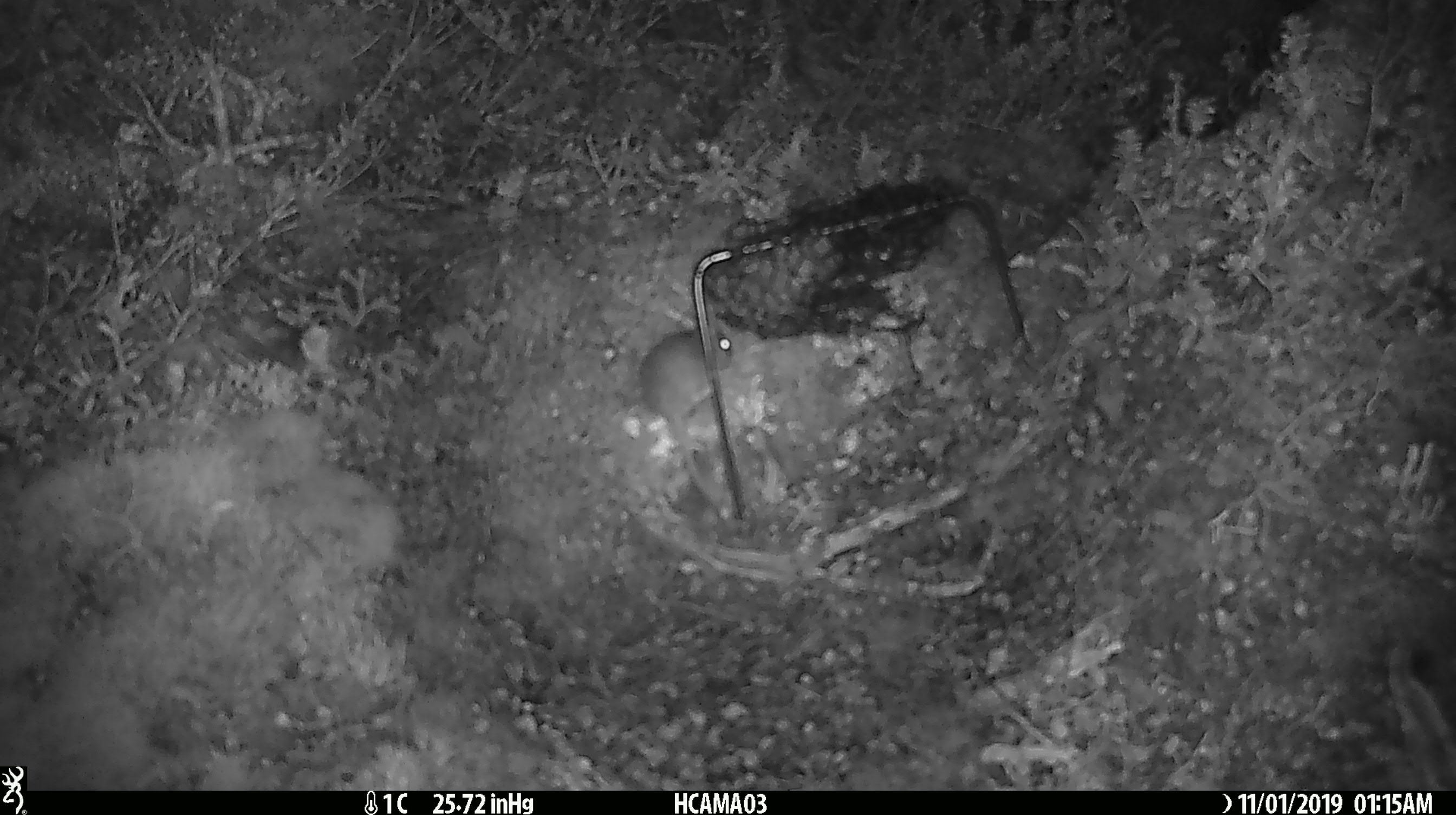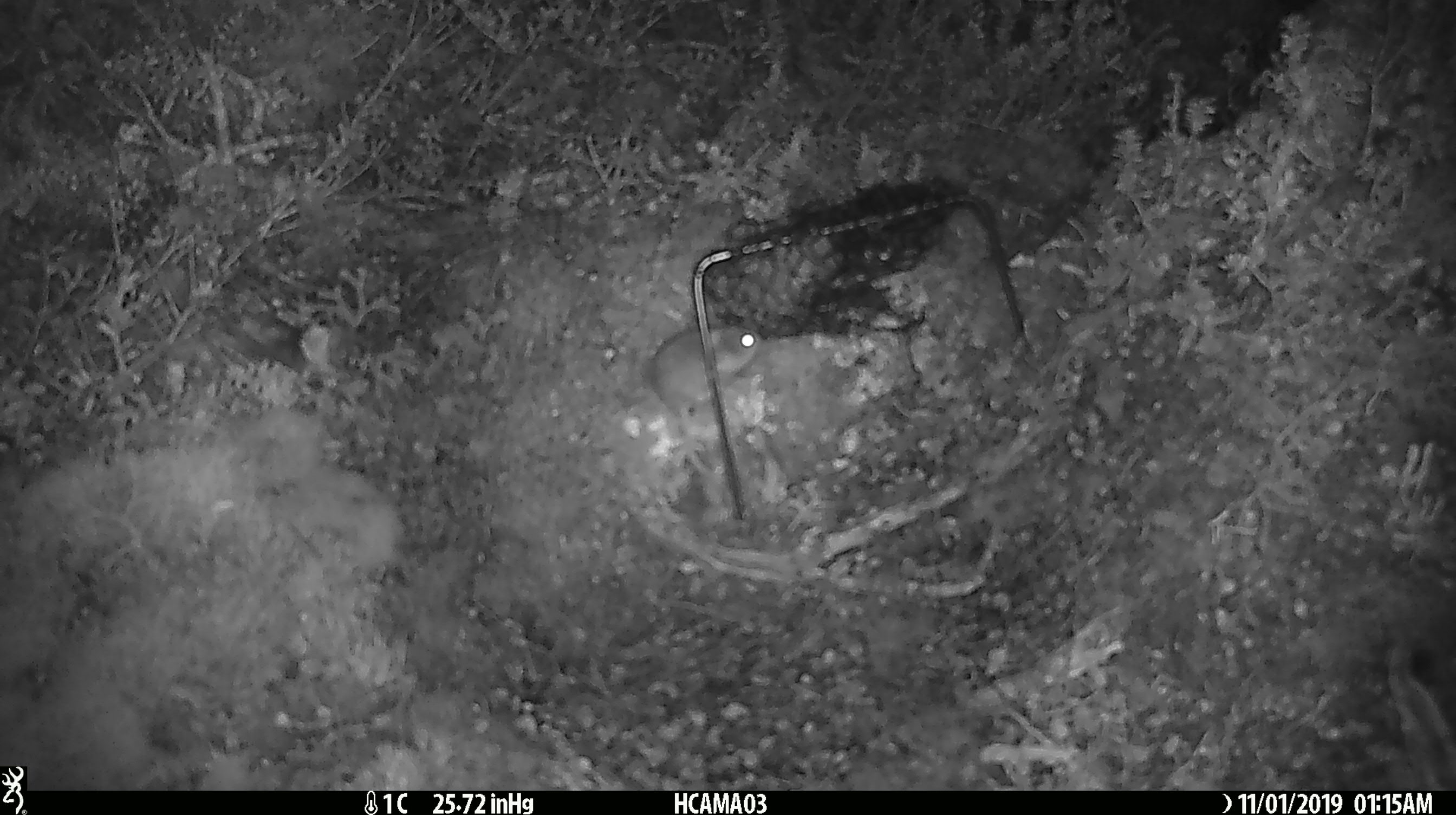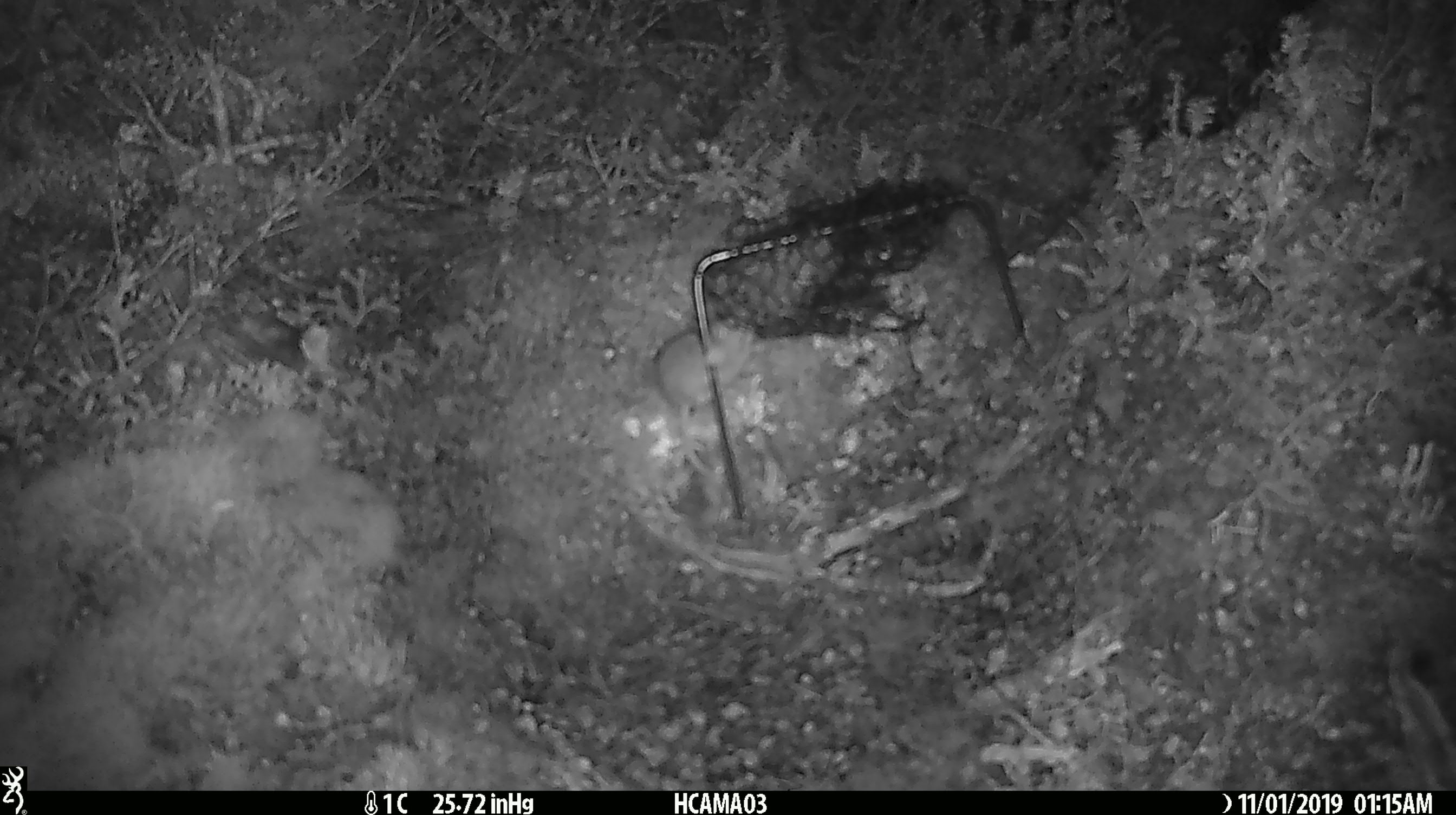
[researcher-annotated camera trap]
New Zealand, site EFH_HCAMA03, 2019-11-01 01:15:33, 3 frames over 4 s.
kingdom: Animalia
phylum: Chordata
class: Mammalia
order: Rodentia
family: Muridae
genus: Mus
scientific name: Mus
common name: mouse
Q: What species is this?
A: Mouse (Mus).